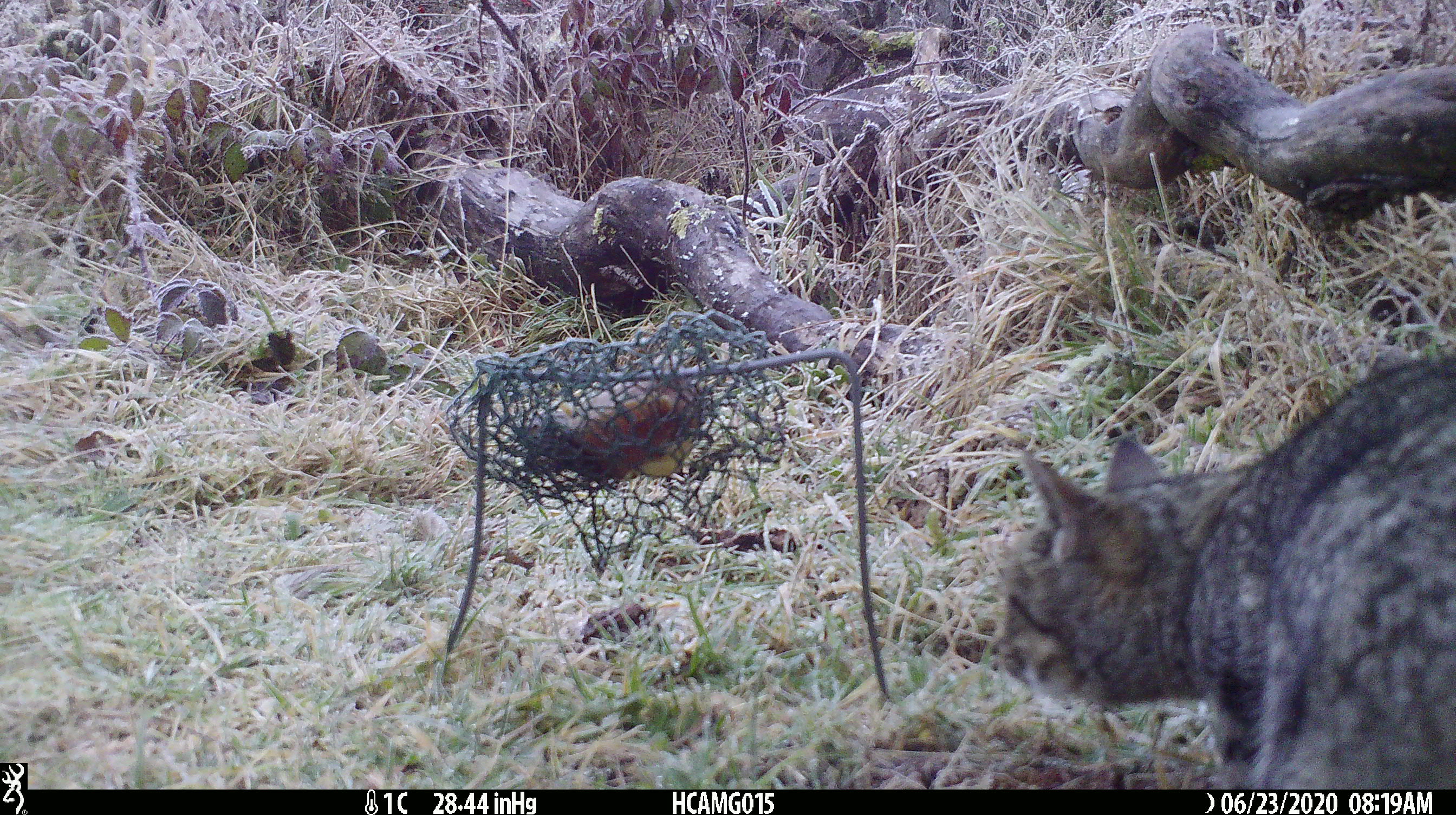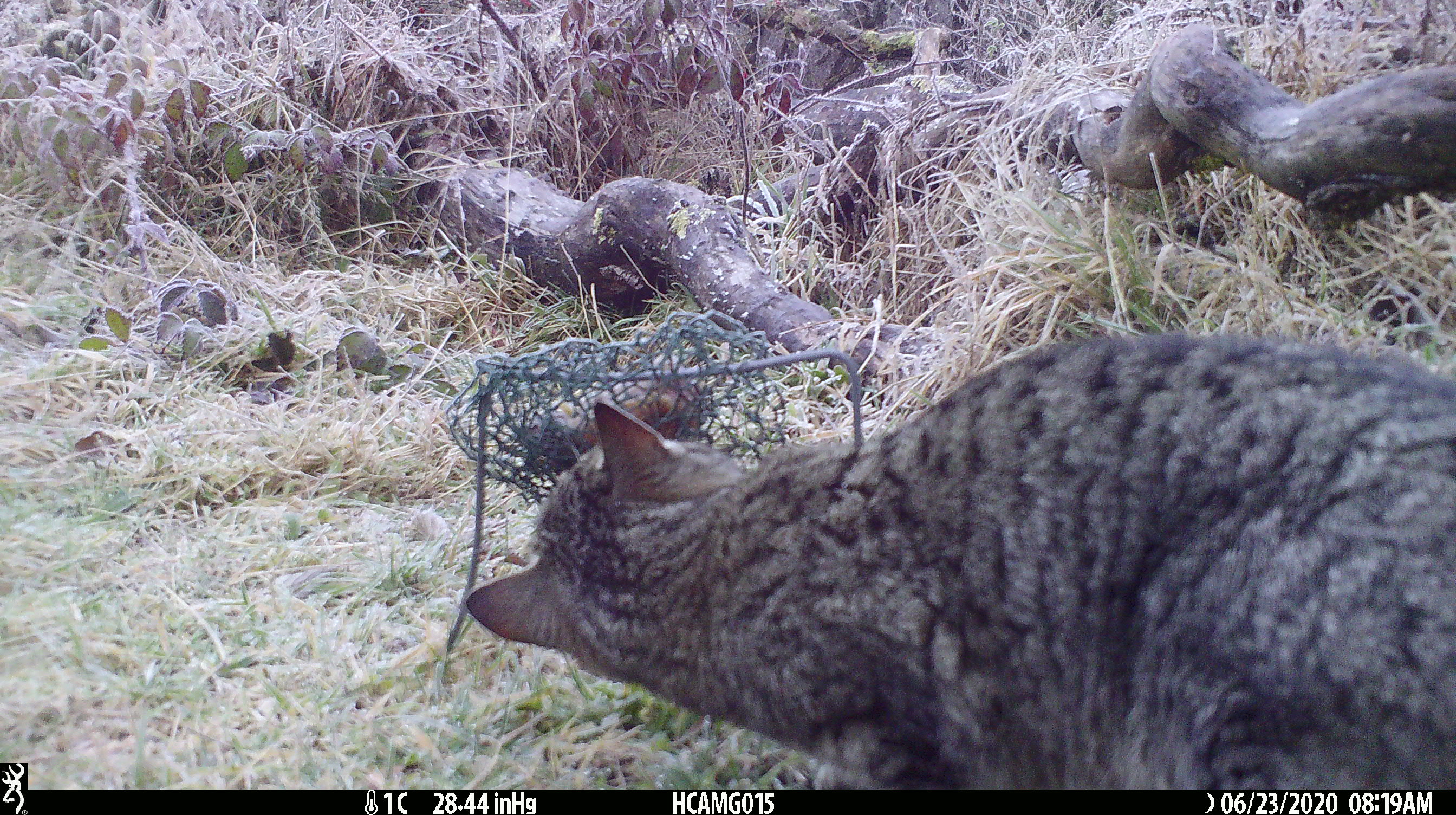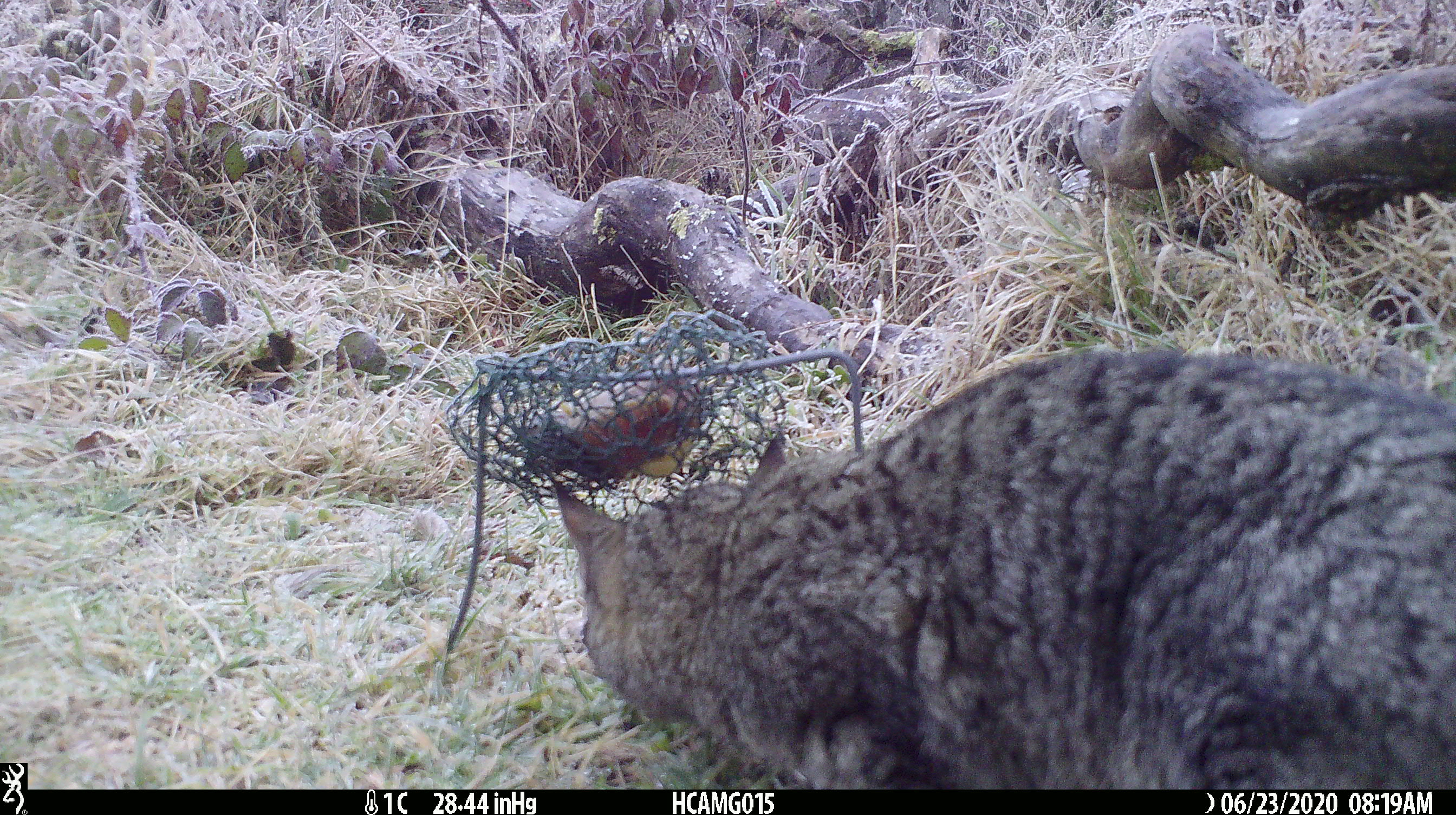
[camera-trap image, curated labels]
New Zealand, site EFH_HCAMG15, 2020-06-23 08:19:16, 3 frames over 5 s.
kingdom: Animalia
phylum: Chordata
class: Mammalia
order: Carnivora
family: Felidae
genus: Felis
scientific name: Felis catus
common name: domestic cat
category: cat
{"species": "cat (domestic cat) (Felis catus)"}